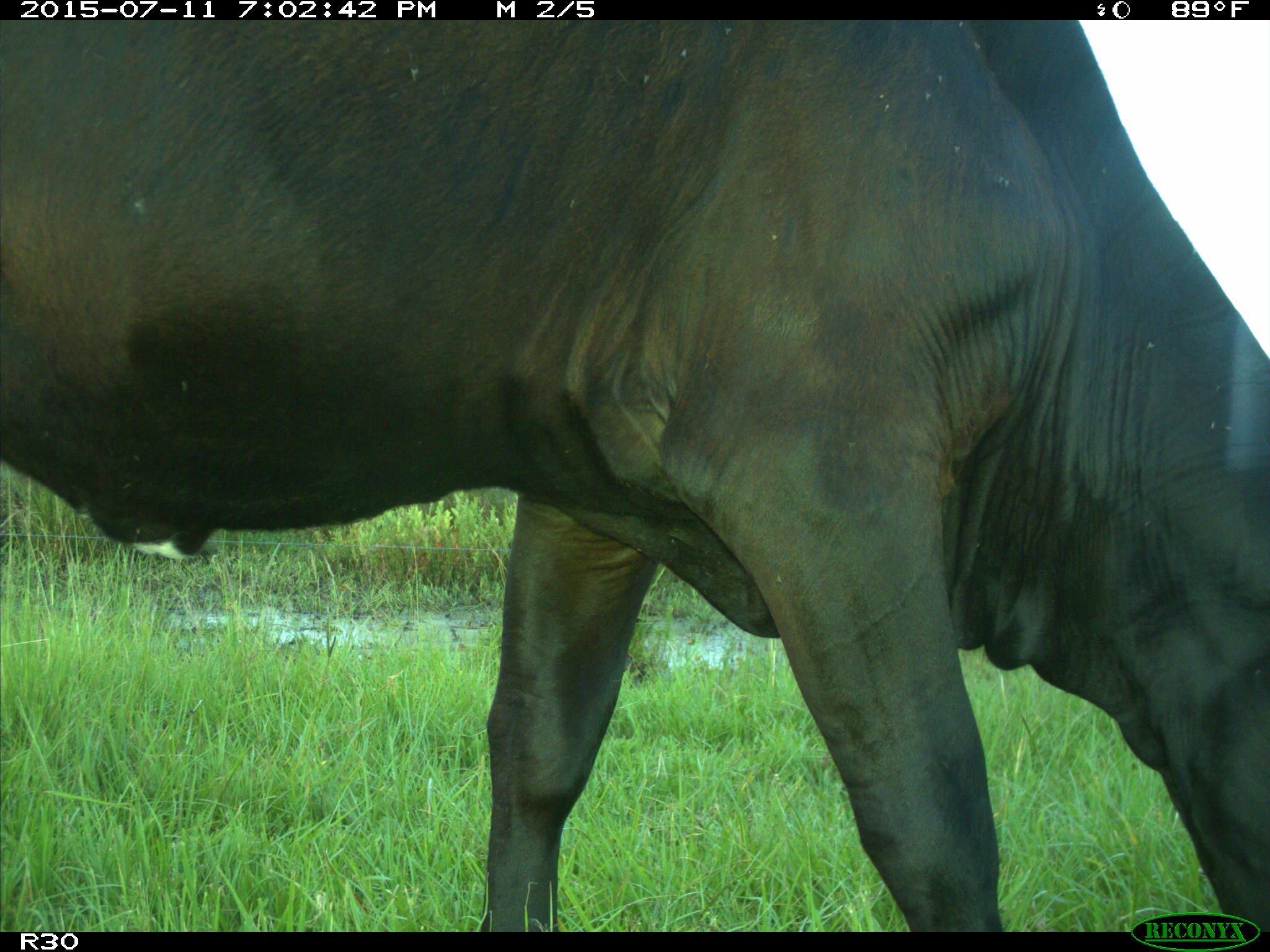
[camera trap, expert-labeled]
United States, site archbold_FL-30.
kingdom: Animalia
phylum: Chordata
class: Mammalia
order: Artiodactyla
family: Bovidae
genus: Bos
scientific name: Bos taurus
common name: domestic cow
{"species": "Bos taurus (domestic cow)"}